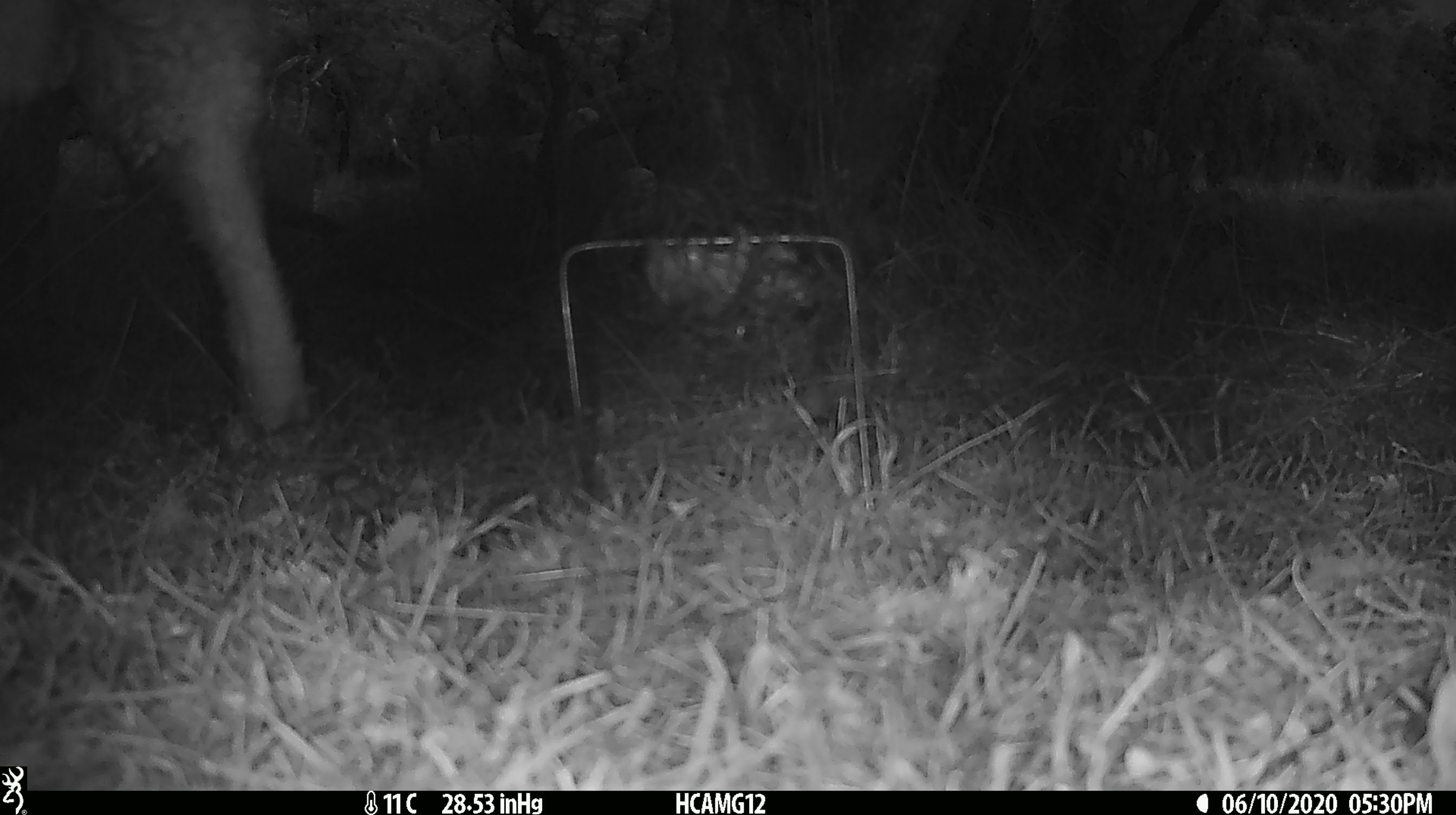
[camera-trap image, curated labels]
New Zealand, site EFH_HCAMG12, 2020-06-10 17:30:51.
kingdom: Animalia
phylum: Chordata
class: Mammalia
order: Artiodactyla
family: Bovidae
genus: Ovis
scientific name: Ovis aries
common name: domestic sheep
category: sheep